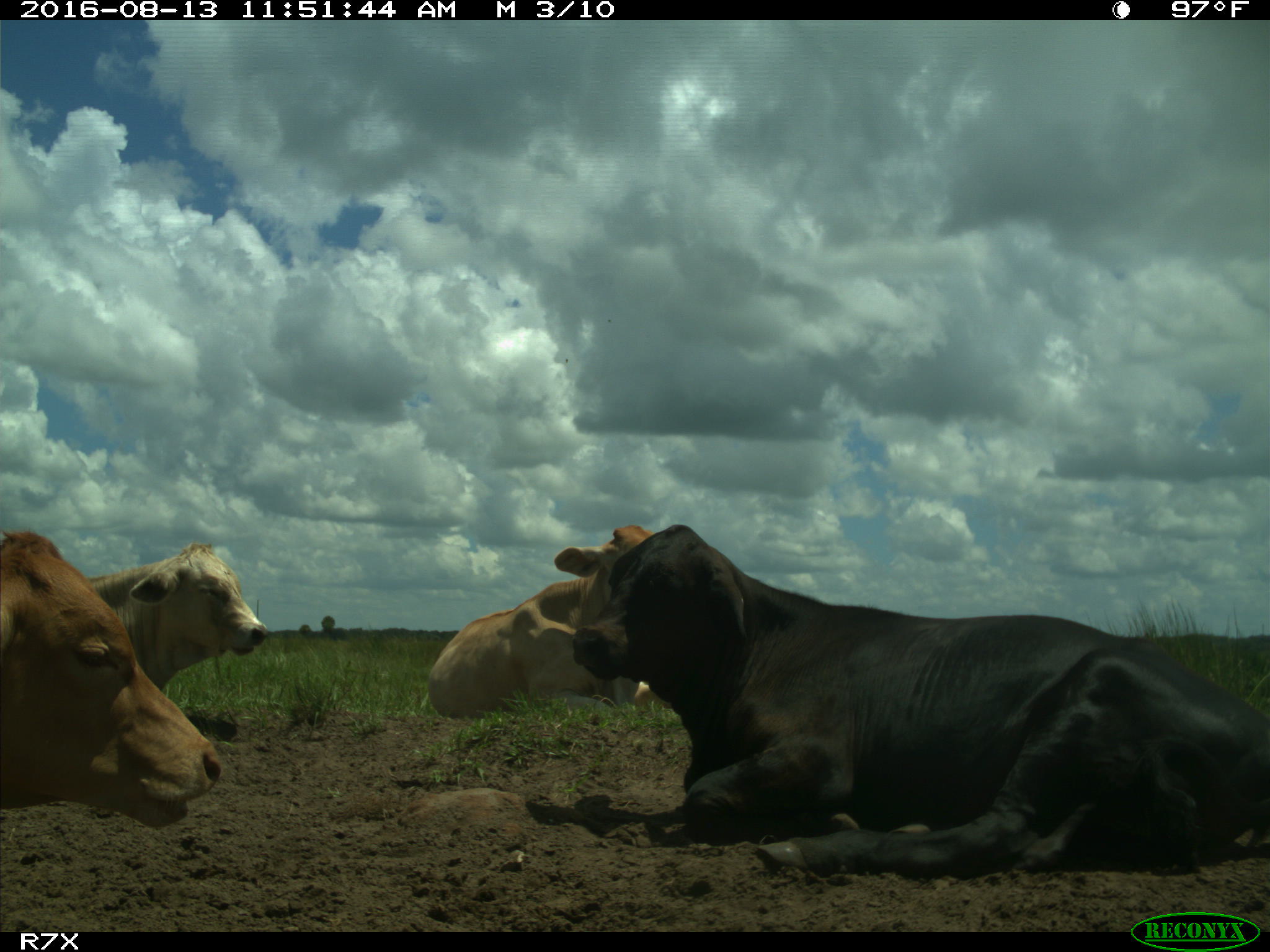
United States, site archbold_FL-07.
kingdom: Animalia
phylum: Chordata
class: Mammalia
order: Artiodactyla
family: Bovidae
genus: Bos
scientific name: Bos taurus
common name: domestic cow